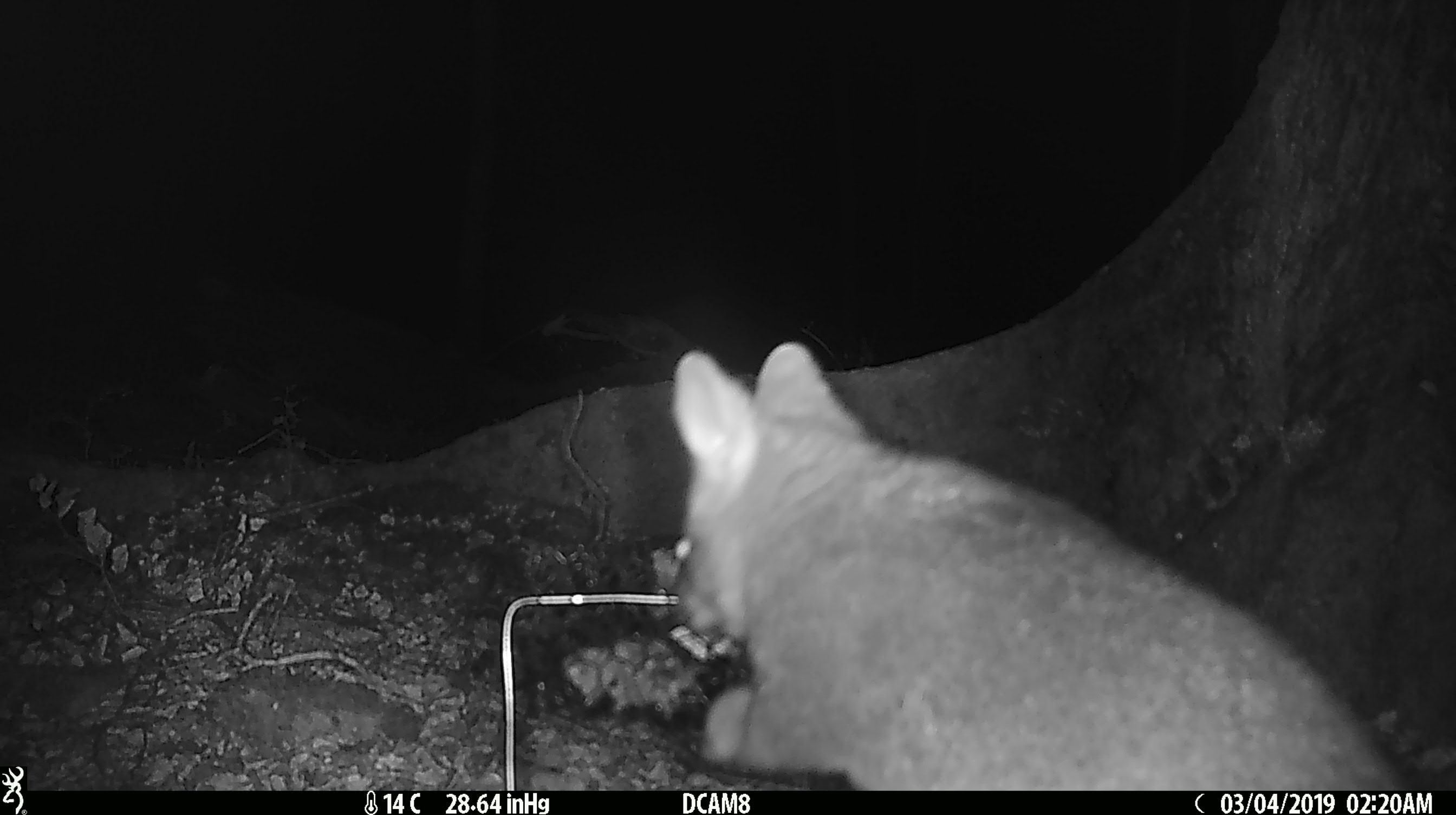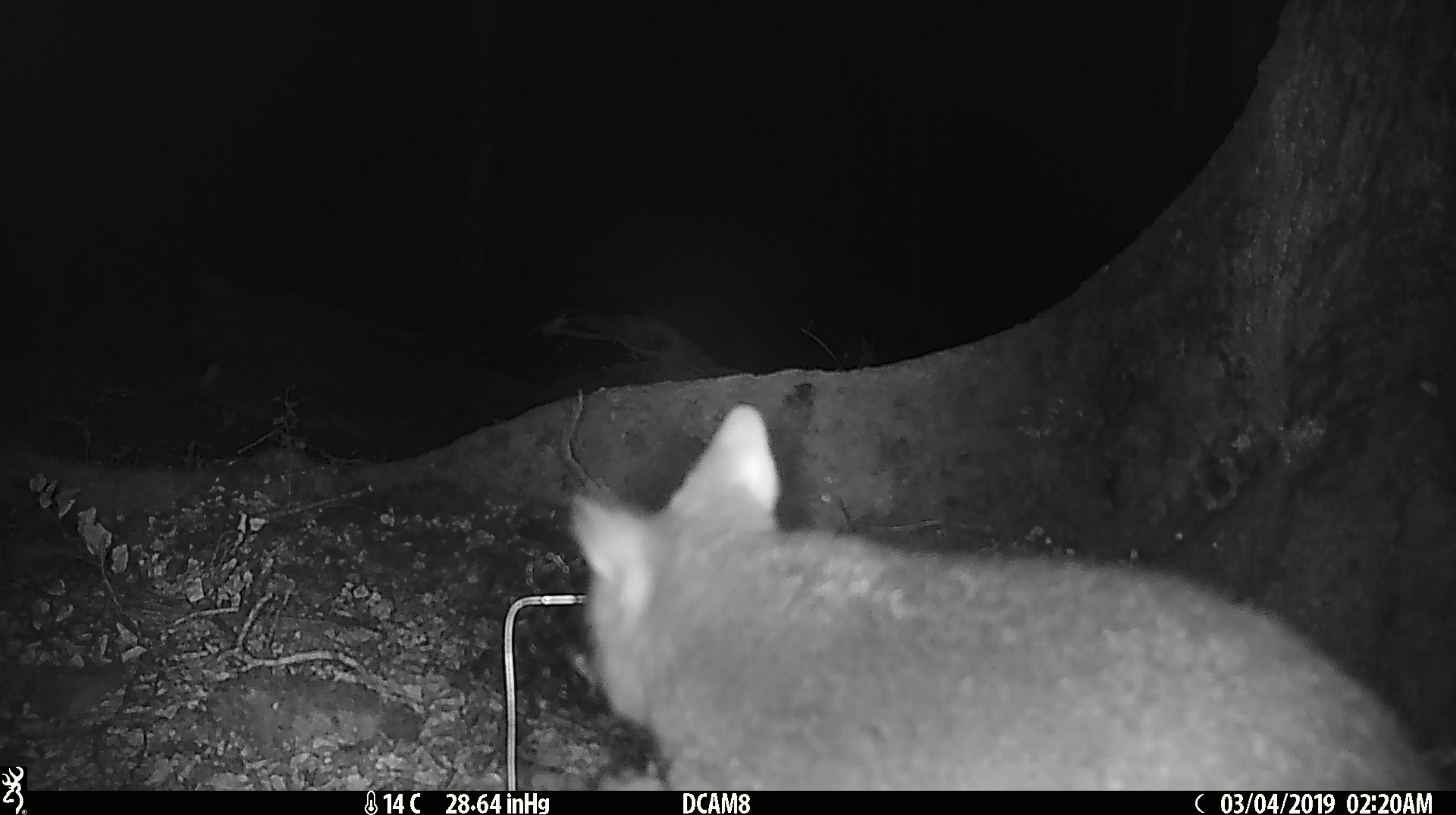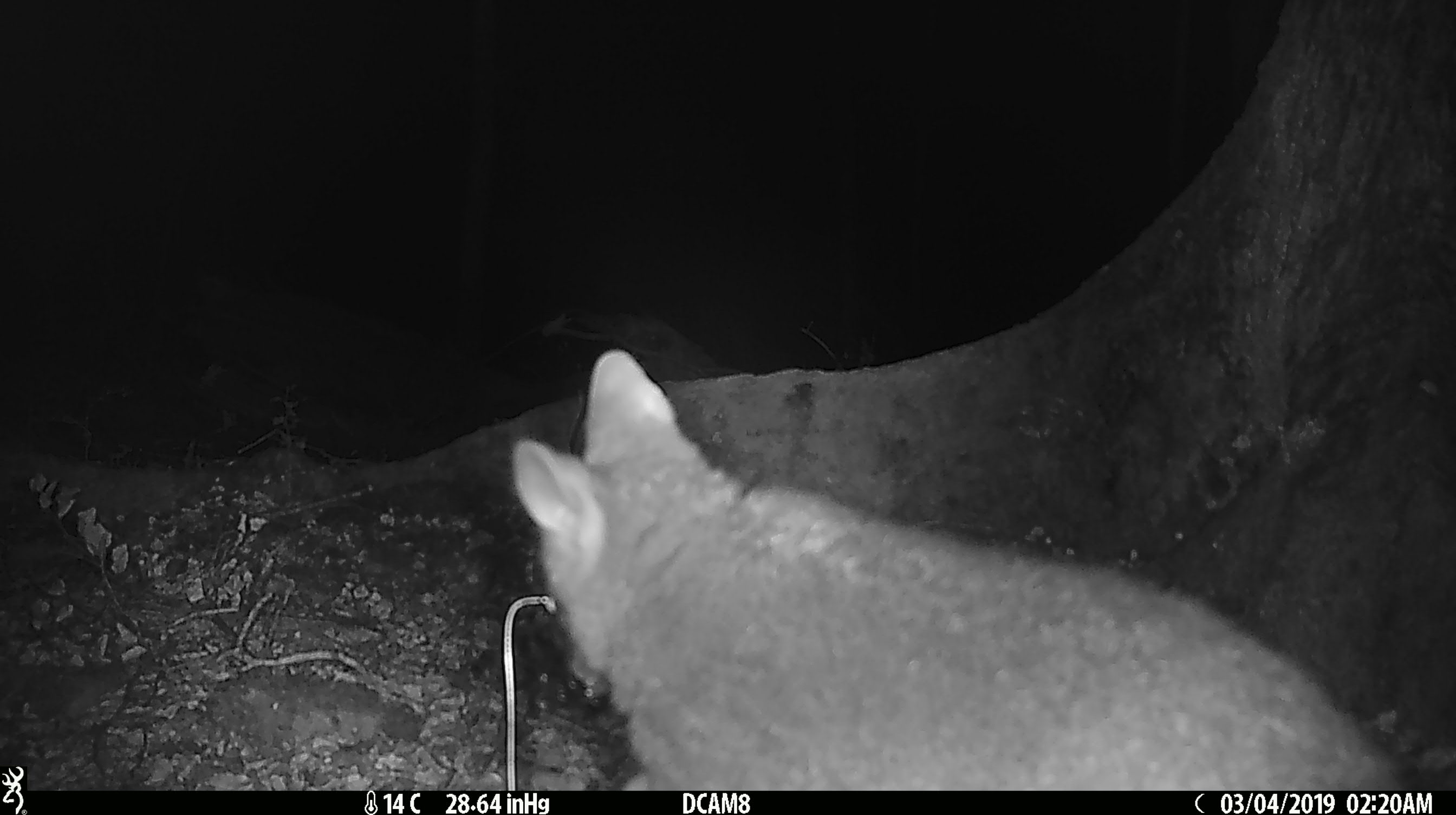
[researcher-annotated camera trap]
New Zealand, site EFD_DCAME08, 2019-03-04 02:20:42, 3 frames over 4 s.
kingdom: Animalia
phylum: Chordata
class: Mammalia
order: Diprotodontia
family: Phalangeridae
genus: Trichosurus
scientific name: Trichosurus vulpecula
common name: common brushtail possum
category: possum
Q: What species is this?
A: Possum (common brushtail possum) (Trichosurus vulpecula).